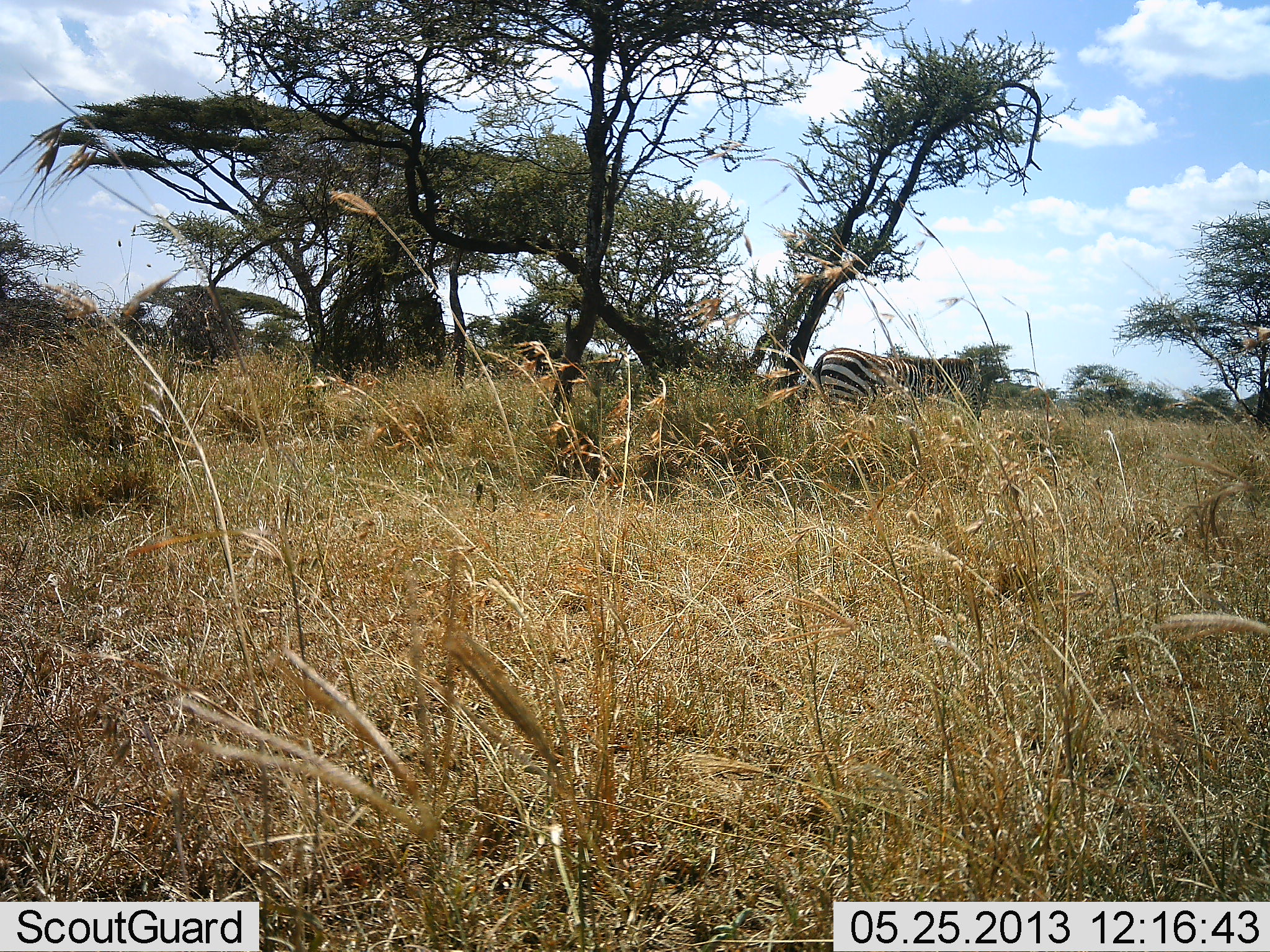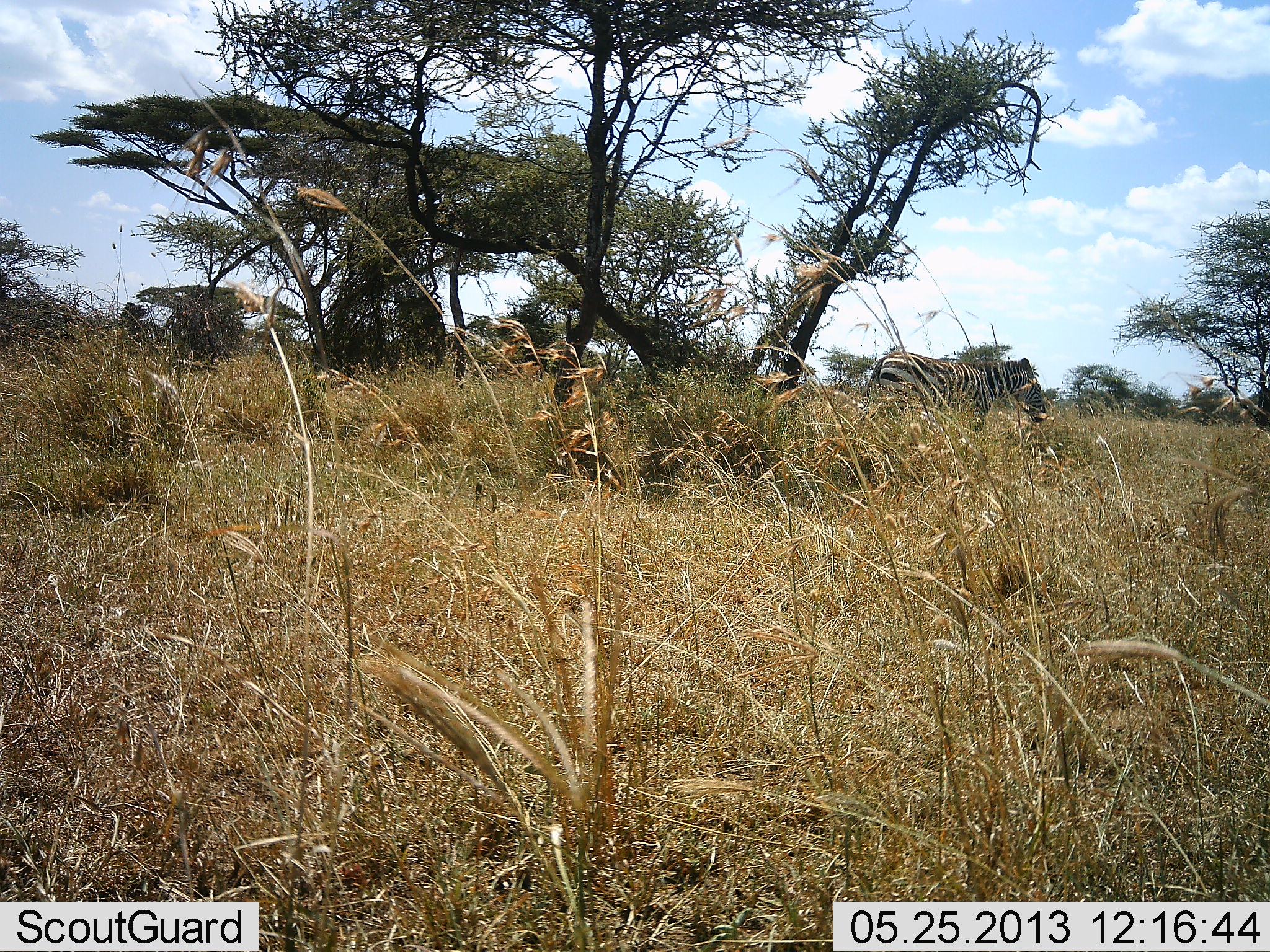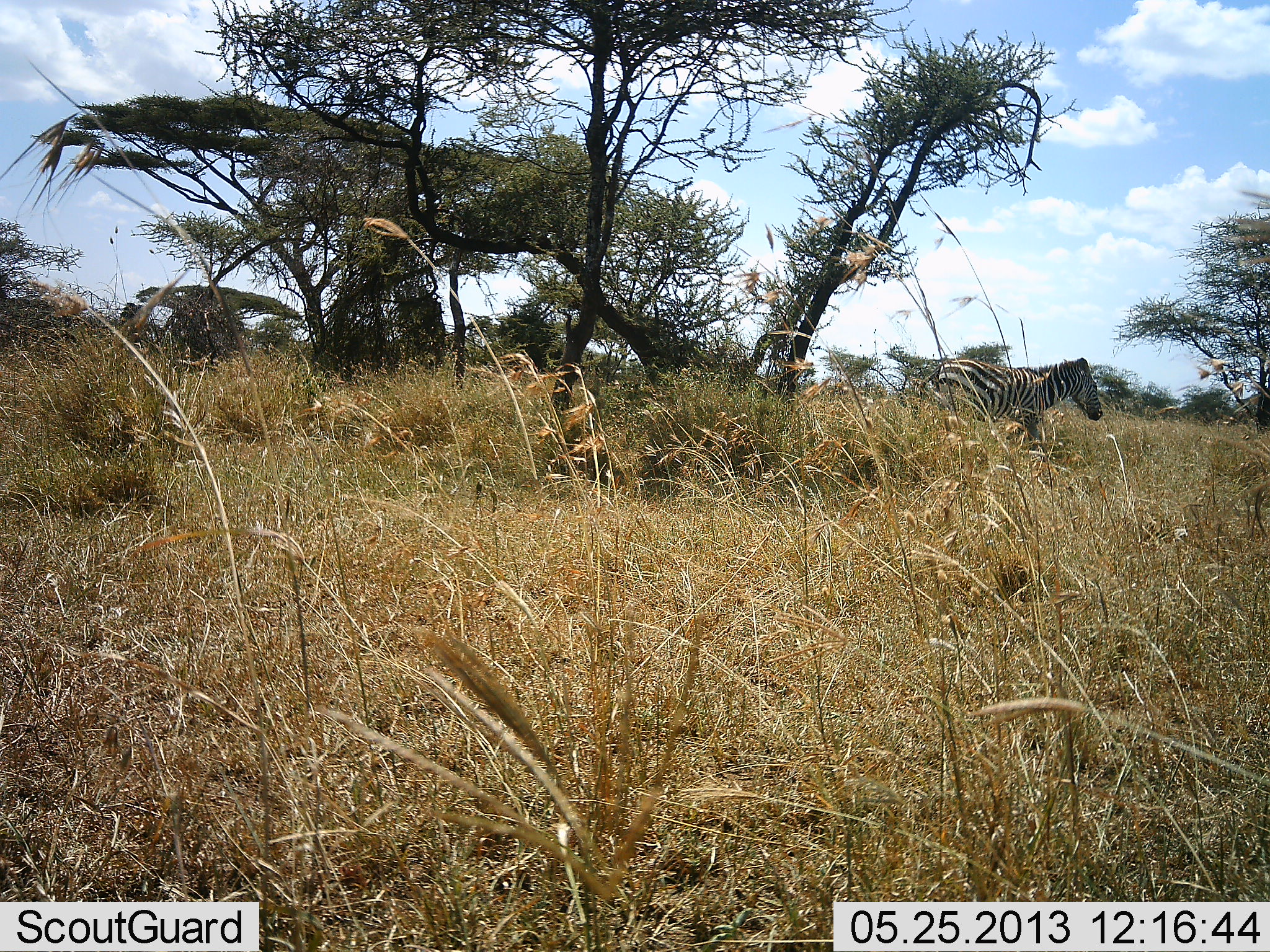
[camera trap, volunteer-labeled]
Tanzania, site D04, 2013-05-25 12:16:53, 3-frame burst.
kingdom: Animalia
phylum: Chordata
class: Mammalia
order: Perissodactyla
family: Equidae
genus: Equus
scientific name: Equus quagga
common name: plains zebra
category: zebra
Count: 1.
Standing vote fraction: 23%.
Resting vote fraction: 0%.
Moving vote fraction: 82%.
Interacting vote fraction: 0%.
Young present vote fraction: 0%.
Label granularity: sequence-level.